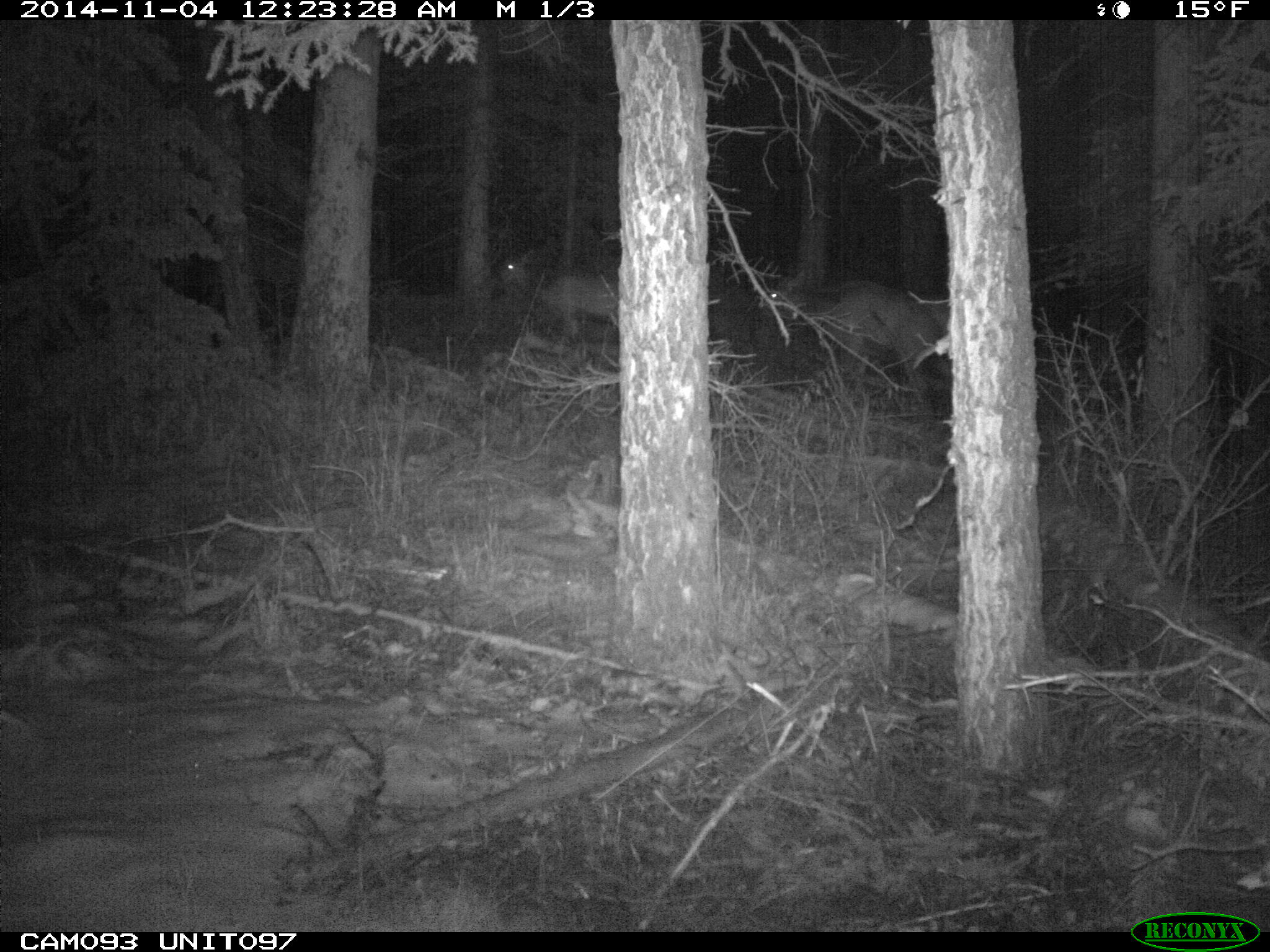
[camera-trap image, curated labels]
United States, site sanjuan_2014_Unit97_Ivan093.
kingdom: Animalia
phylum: Chordata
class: Mammalia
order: Artiodactyla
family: Cervidae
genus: Cervus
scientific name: Cervus elaphus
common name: red deer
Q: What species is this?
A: Cervus elaphus (red deer).